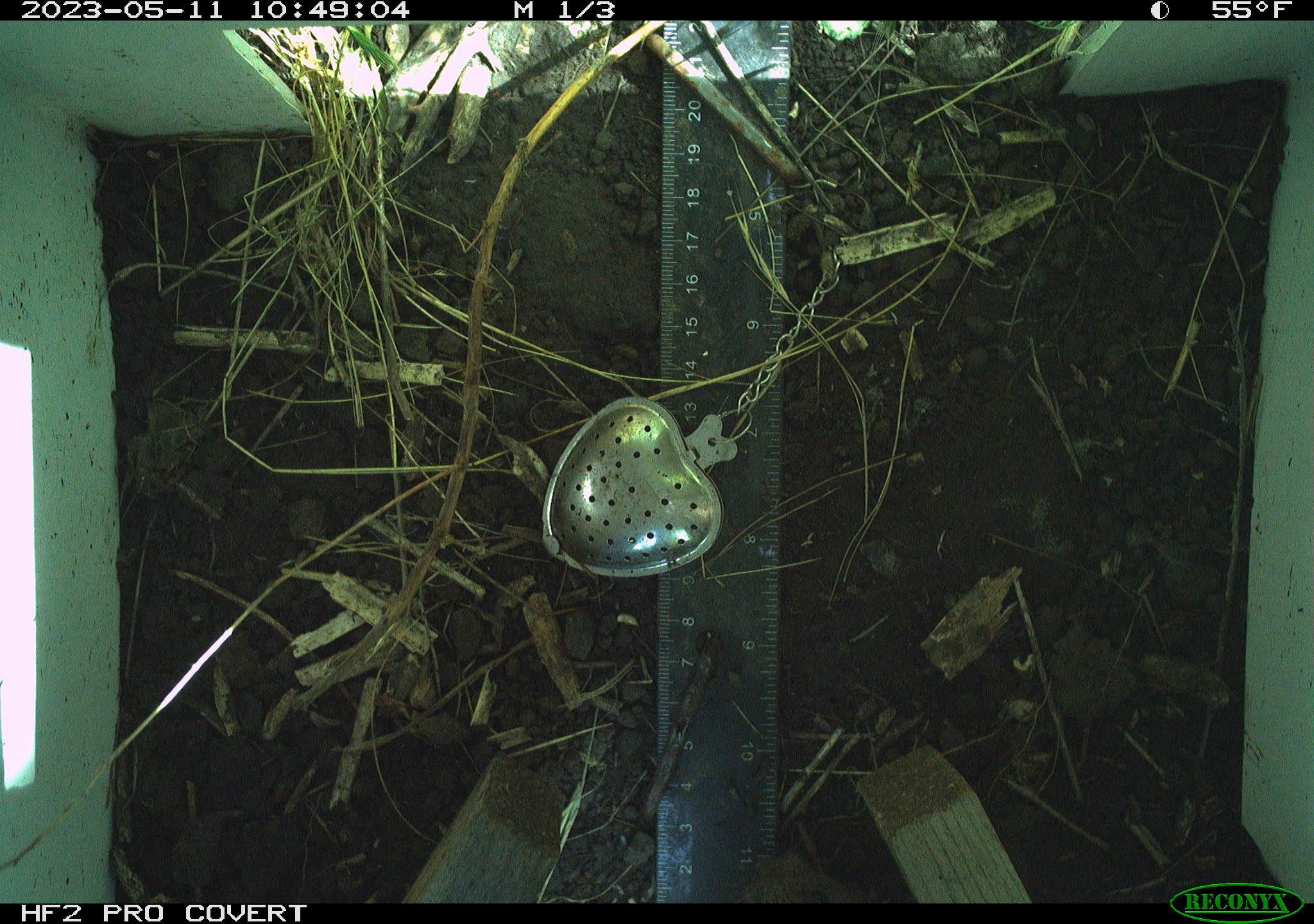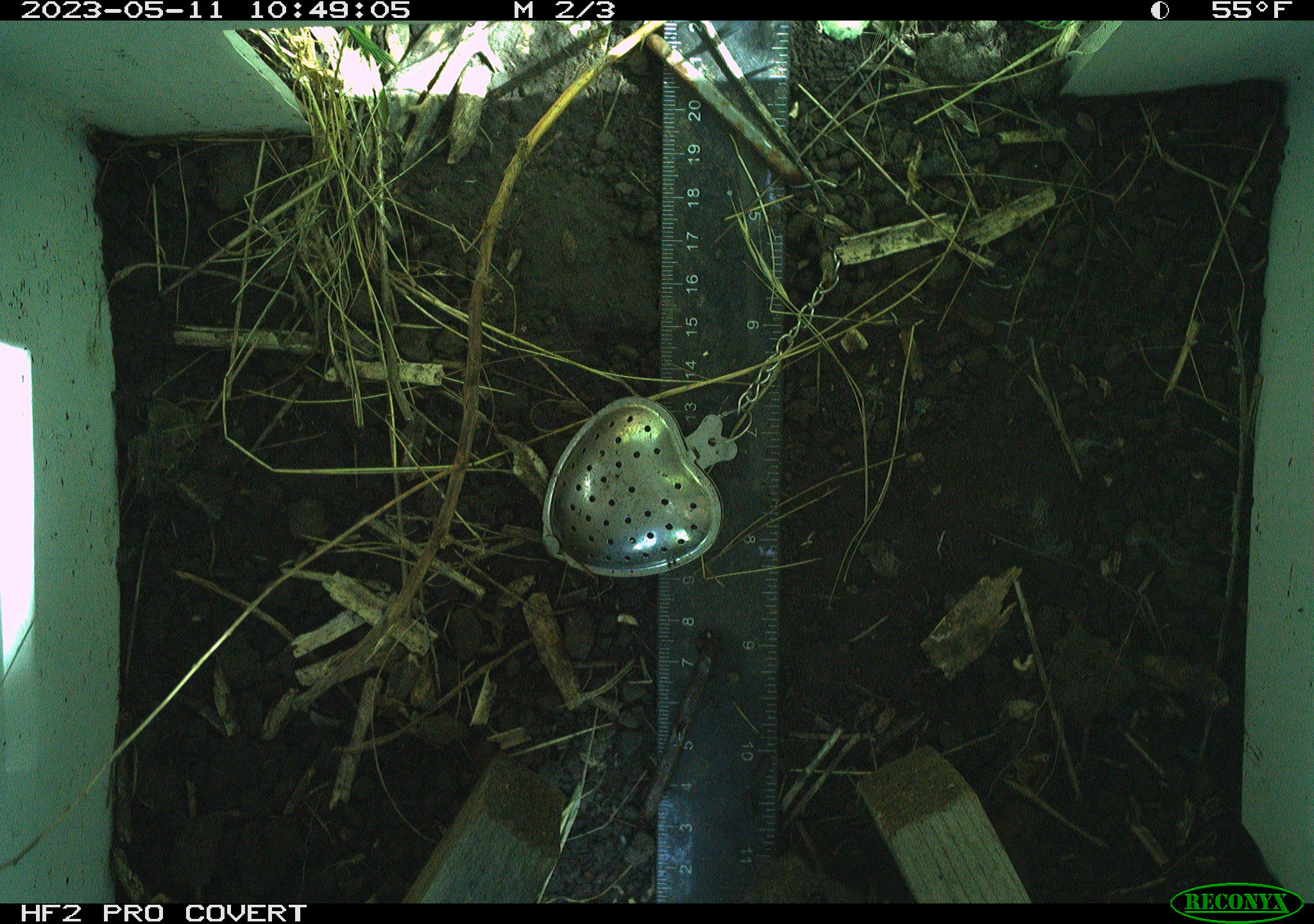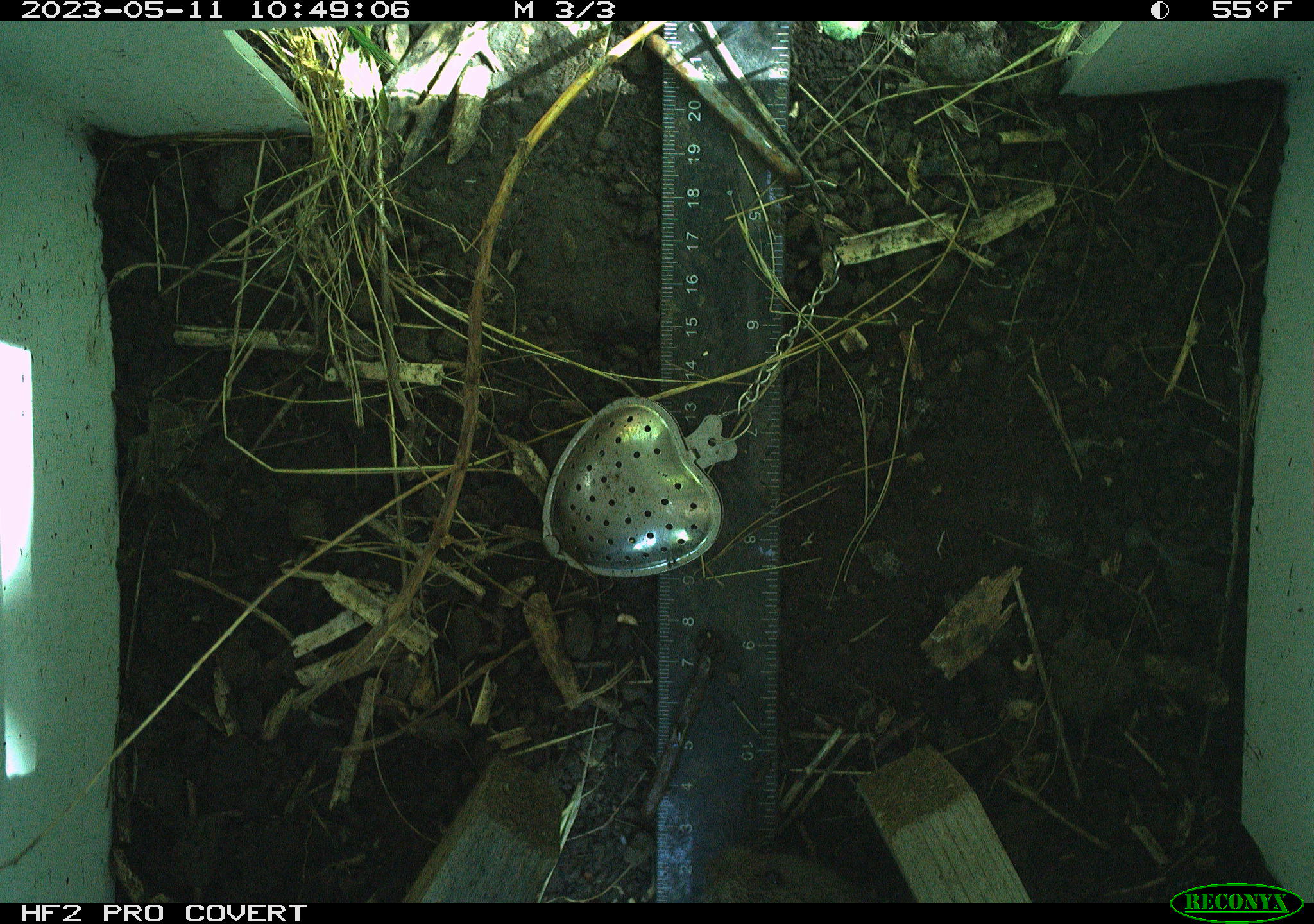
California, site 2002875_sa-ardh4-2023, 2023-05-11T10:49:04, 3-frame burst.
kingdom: Animalia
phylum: Chordata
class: Mammalia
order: Rodentia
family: Cricetidae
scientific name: Arvicolinae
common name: voles, lemmings, and muskrats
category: arvicolinae subfamily